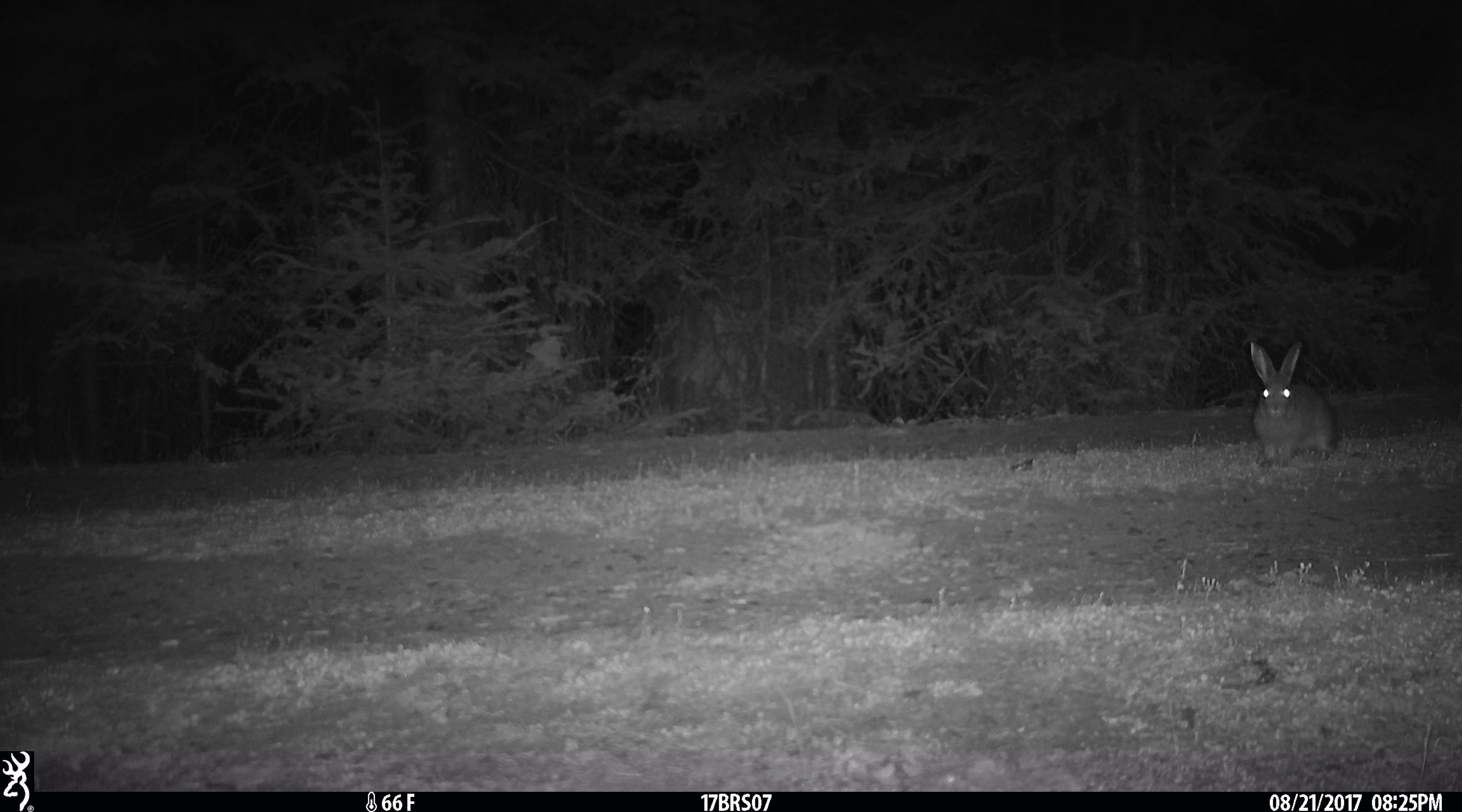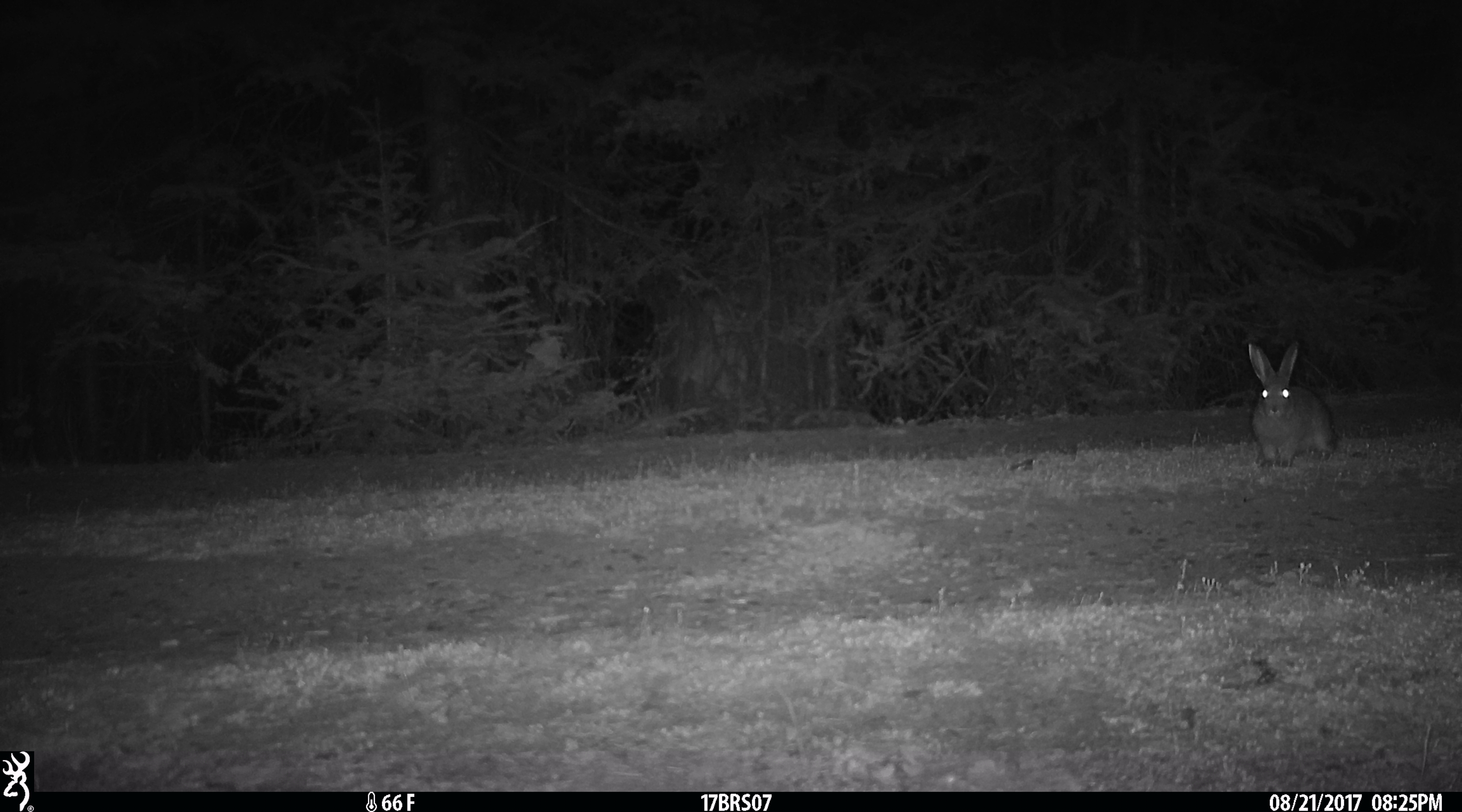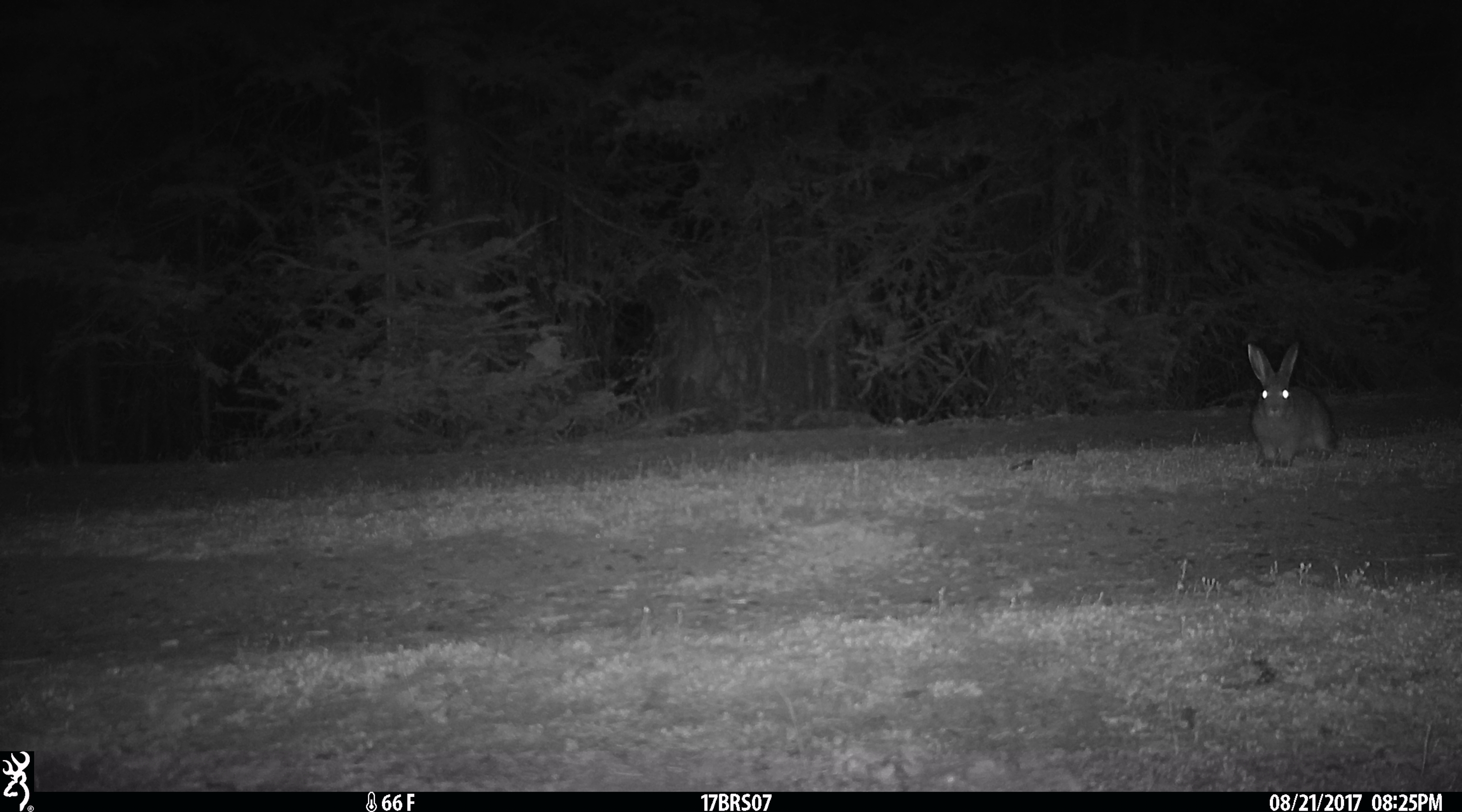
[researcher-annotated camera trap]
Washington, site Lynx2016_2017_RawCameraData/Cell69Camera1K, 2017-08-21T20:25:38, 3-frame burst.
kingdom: Animalia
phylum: Chordata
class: Mammalia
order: Lagomorpha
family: Leporidae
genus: Lepus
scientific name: Lepus americanus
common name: snowshoe hare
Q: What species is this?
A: Lepus americanus (snowshoe hare).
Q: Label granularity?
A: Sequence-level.